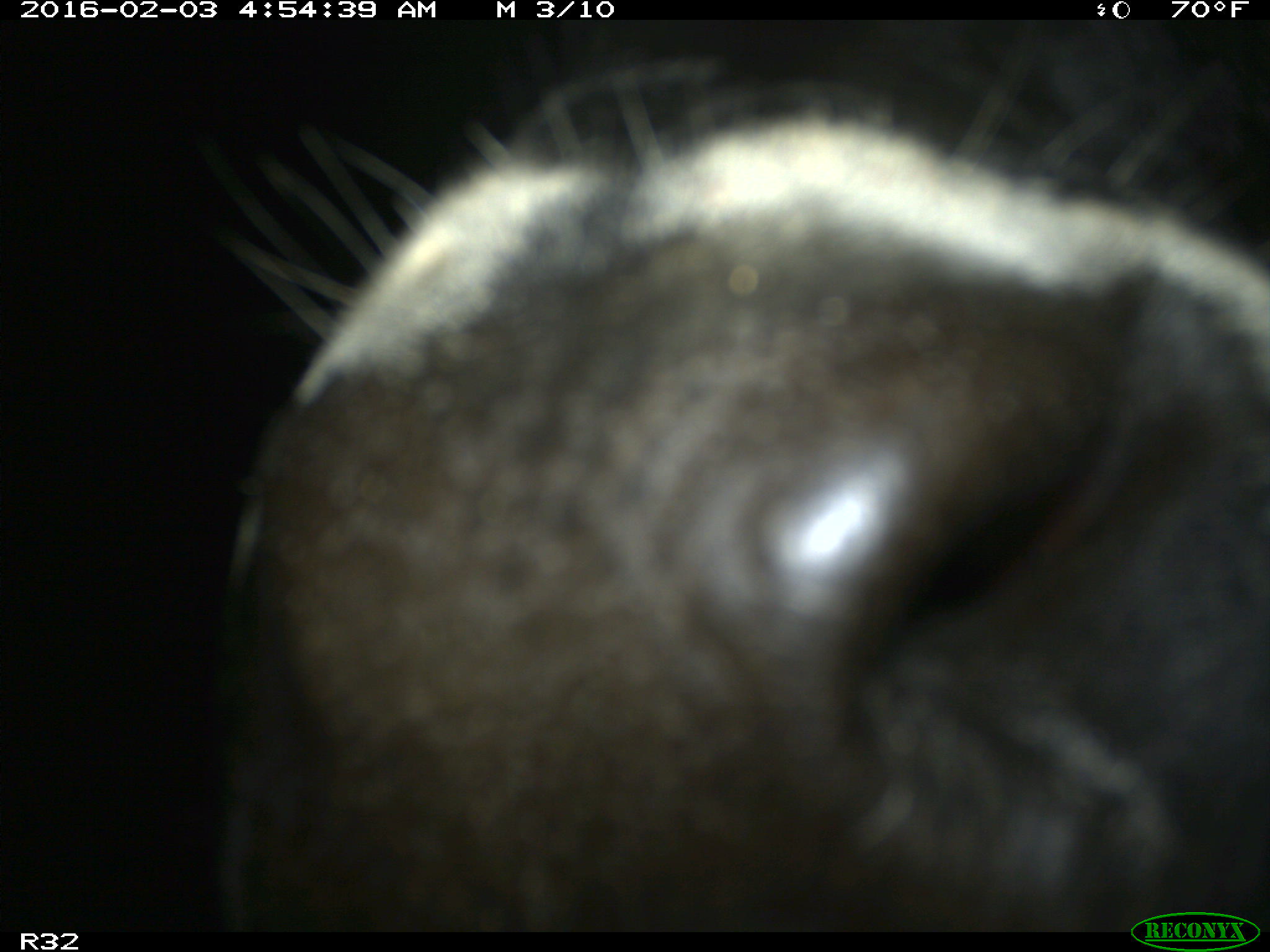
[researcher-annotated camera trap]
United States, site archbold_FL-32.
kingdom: Animalia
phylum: Chordata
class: Mammalia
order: Artiodactyla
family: Bovidae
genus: Bos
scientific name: Bos taurus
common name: domestic cow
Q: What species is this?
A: Bos taurus (domestic cow).